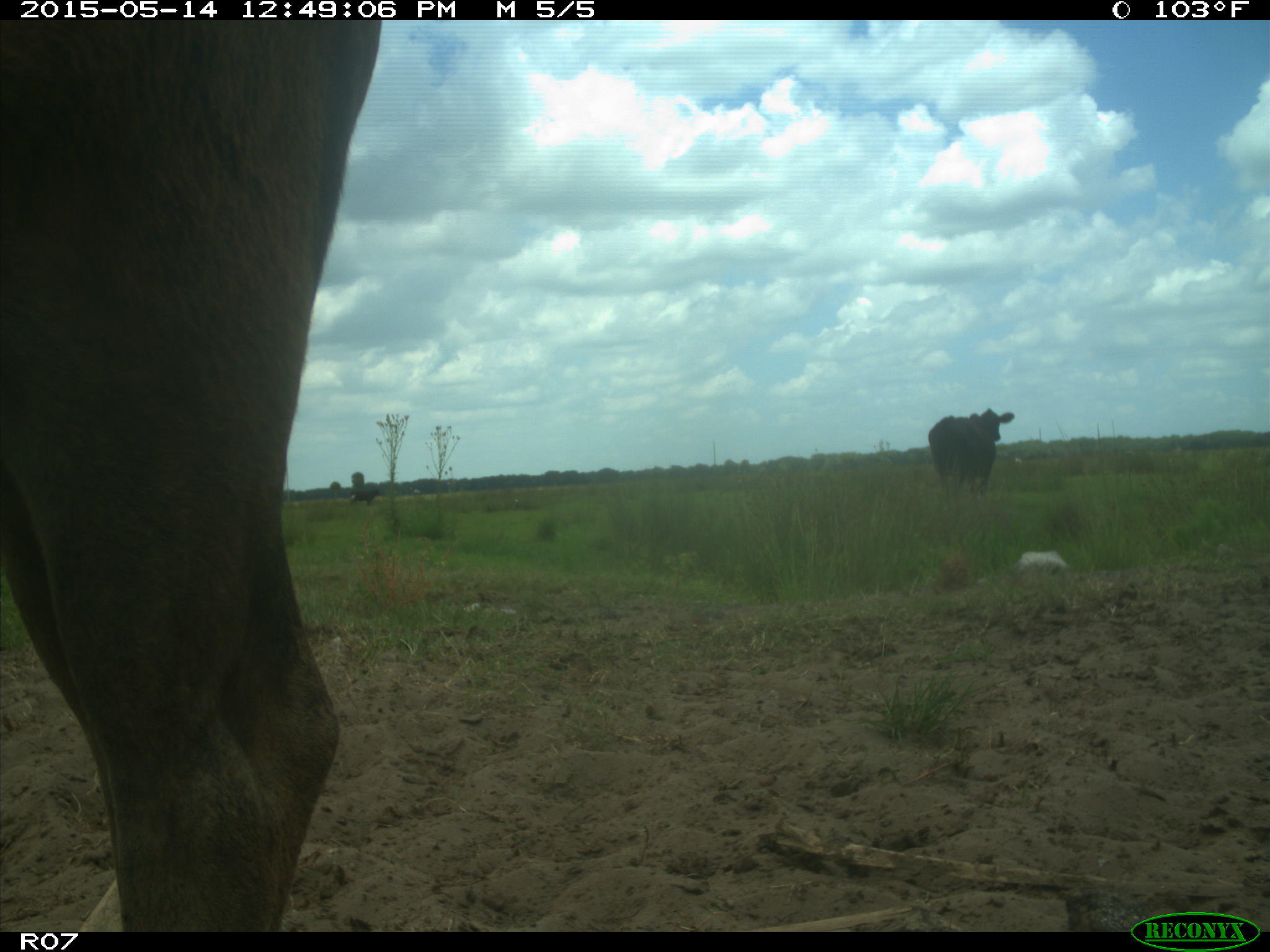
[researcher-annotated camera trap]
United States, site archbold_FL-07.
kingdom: Animalia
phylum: Chordata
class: Mammalia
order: Artiodactyla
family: Bovidae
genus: Bos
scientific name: Bos taurus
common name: domestic cow